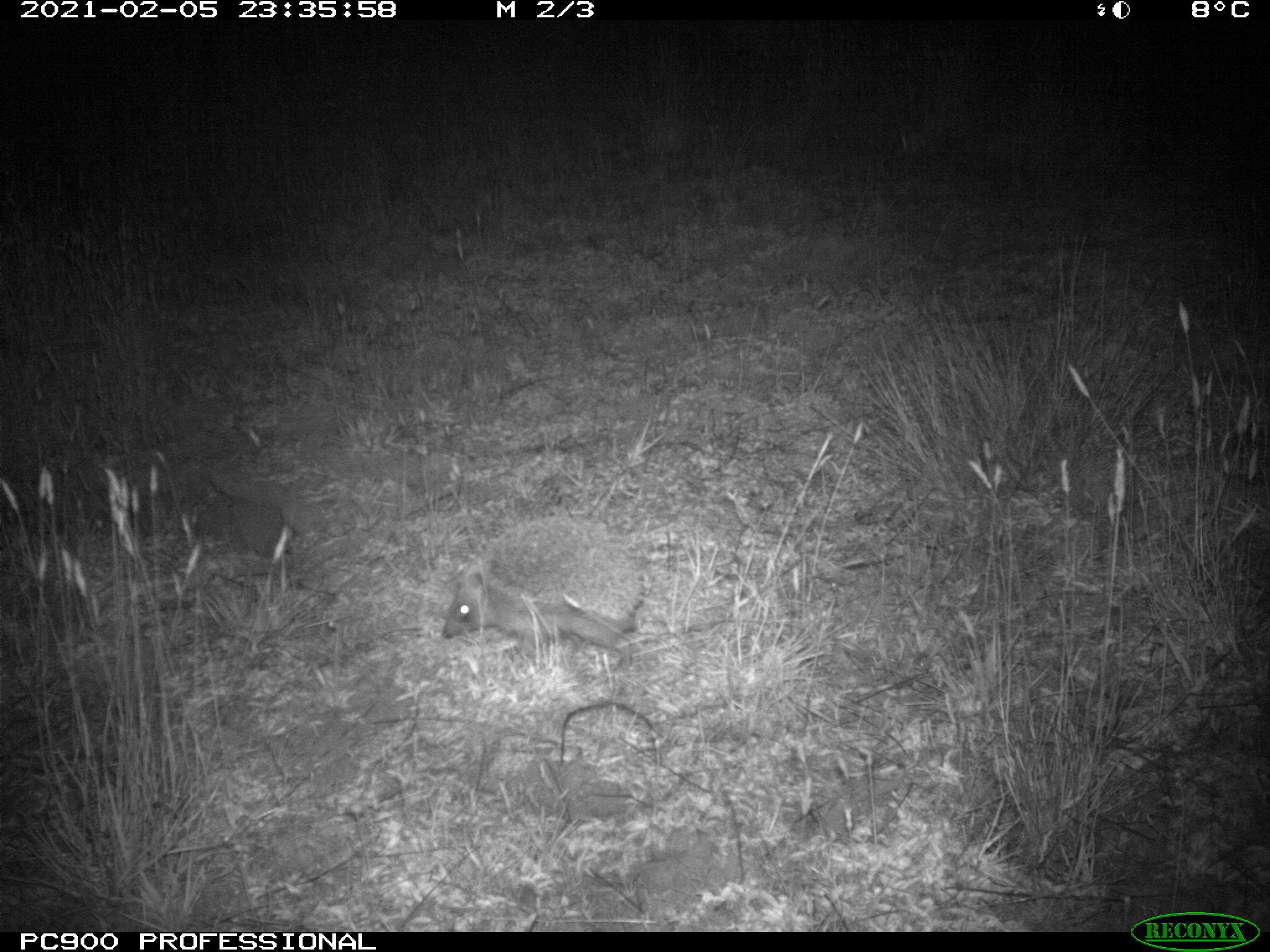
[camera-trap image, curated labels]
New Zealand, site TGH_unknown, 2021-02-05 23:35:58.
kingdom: Animalia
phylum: Chordata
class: Mammalia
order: Eulipotyphla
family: Erinaceidae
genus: Erinaceus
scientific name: Erinaceus europaeus europaeus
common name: european hedgehog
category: hedgehog